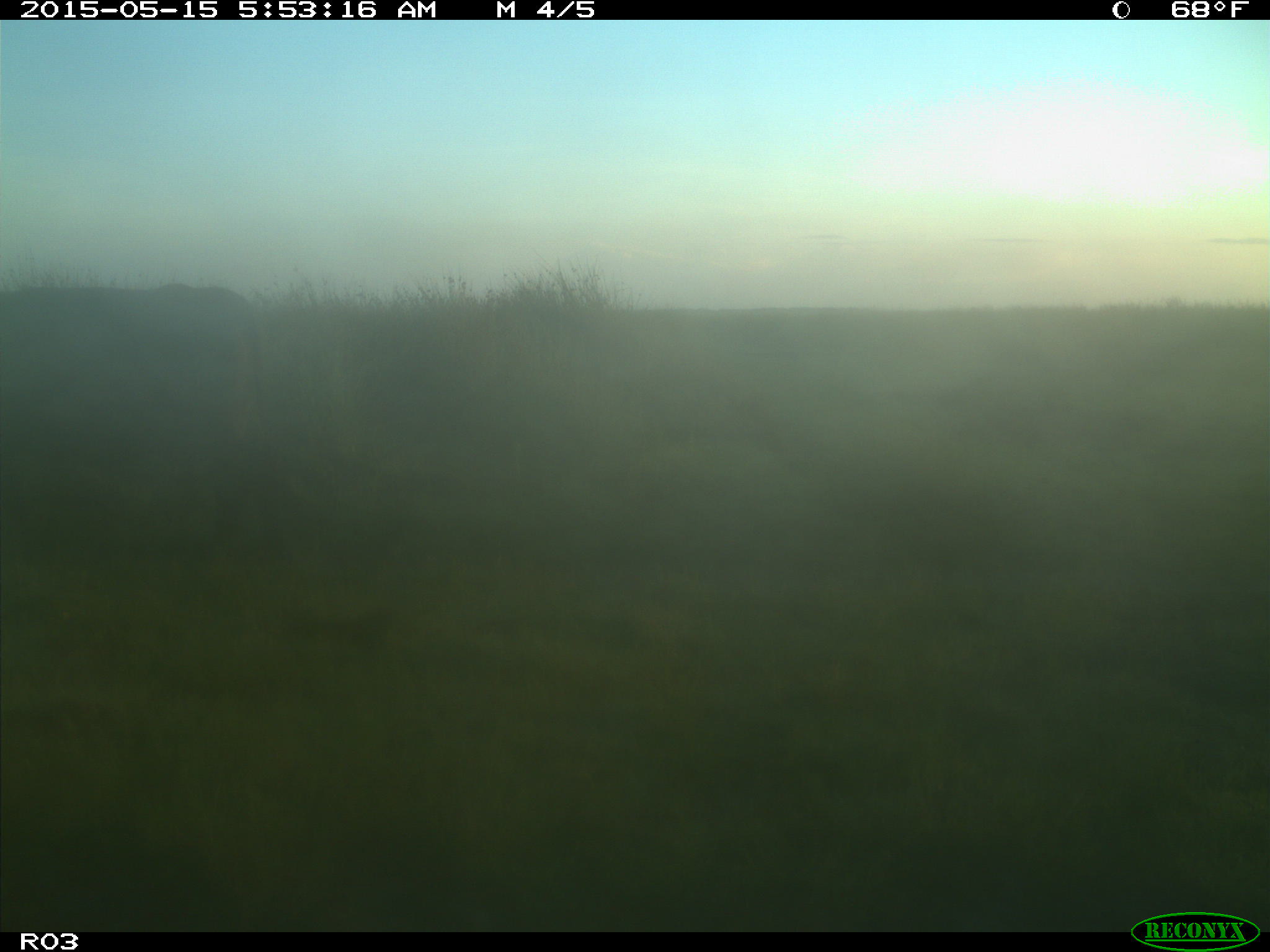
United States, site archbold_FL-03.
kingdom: Animalia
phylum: Chordata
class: Mammalia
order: Artiodactyla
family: Bovidae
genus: Bos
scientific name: Bos taurus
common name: domestic cow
Bos taurus (domestic cow).